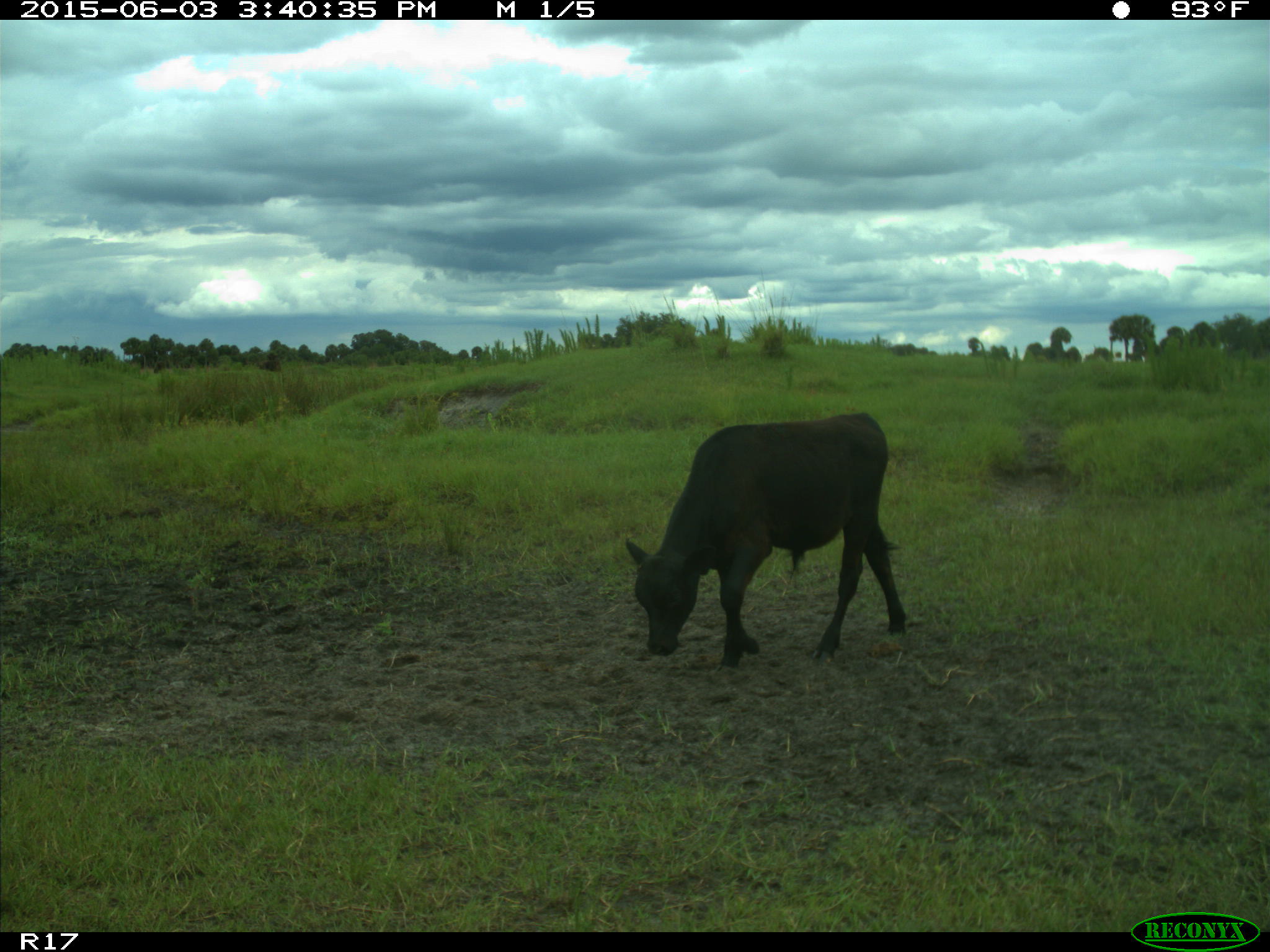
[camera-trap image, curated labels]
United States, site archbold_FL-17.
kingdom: Animalia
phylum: Chordata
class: Mammalia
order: Artiodactyla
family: Bovidae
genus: Bos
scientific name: Bos taurus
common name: domestic cow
Bos taurus (domestic cow).